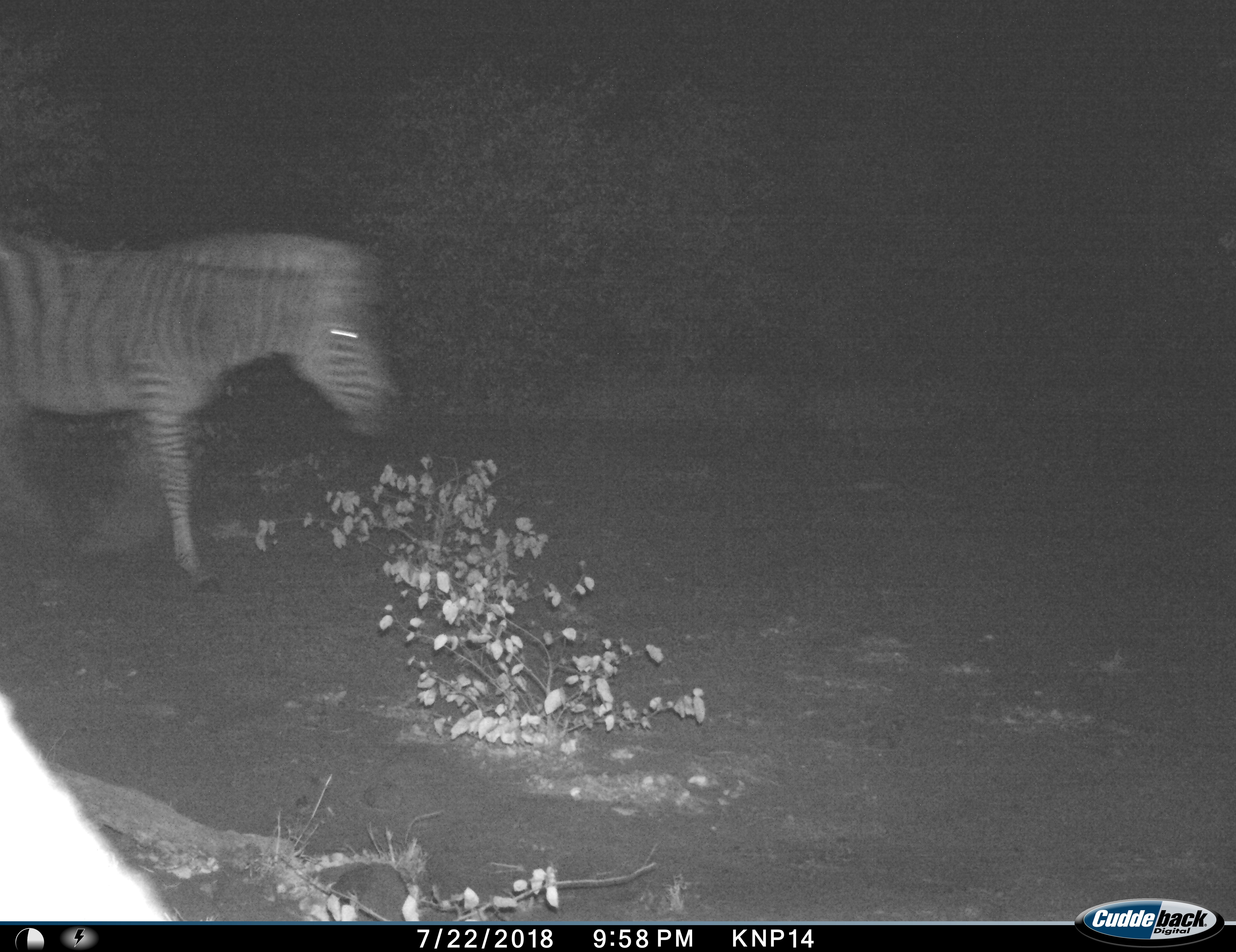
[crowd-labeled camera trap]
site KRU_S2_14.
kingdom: Animalia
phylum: Chordata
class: Mammalia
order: Perissodactyla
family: Equidae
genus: Equus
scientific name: Equus quagga burchellii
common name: burchell's zebra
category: zebraburchells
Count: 1.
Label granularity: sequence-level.